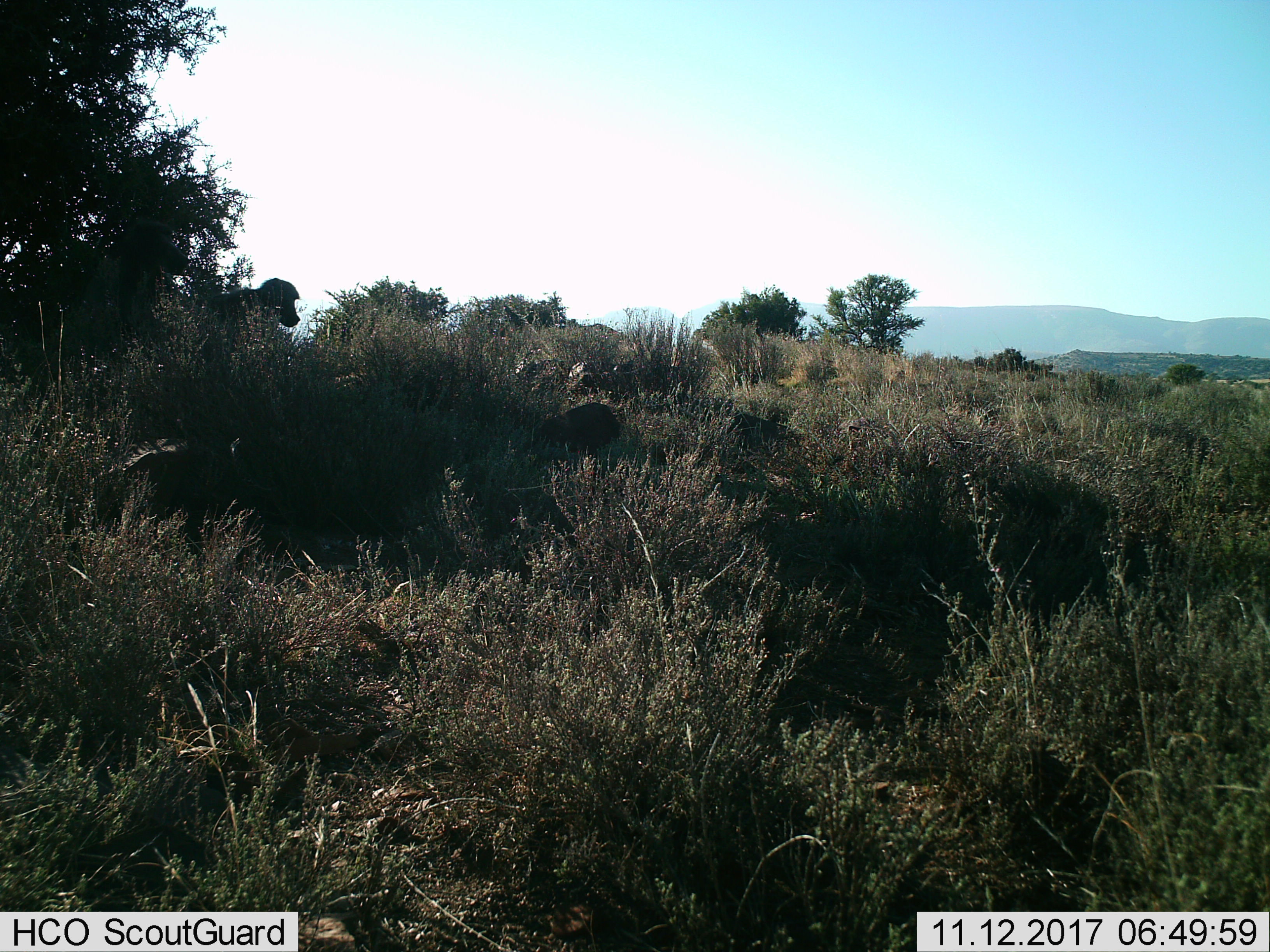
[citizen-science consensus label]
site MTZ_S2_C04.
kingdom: Animalia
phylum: Chordata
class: Mammalia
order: Primates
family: Cercopithecidae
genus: Papio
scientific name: Papio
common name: baboon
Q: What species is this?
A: Baboon (Papio).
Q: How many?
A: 1.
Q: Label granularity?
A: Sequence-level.